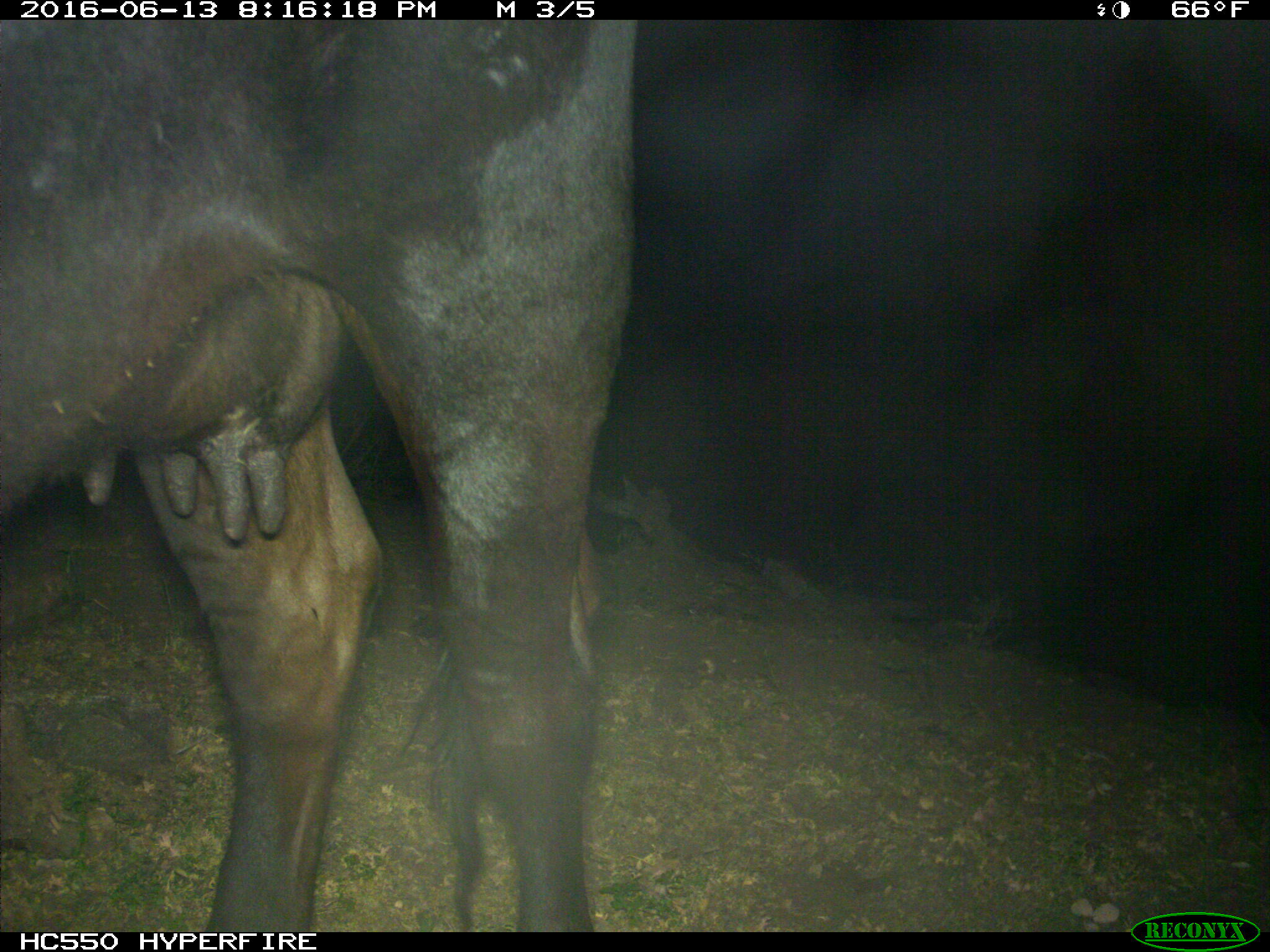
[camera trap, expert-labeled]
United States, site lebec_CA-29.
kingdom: Animalia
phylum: Chordata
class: Mammalia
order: Artiodactyla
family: Bovidae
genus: Bos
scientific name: Bos taurus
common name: domestic cow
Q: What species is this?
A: Bos taurus (domestic cow).